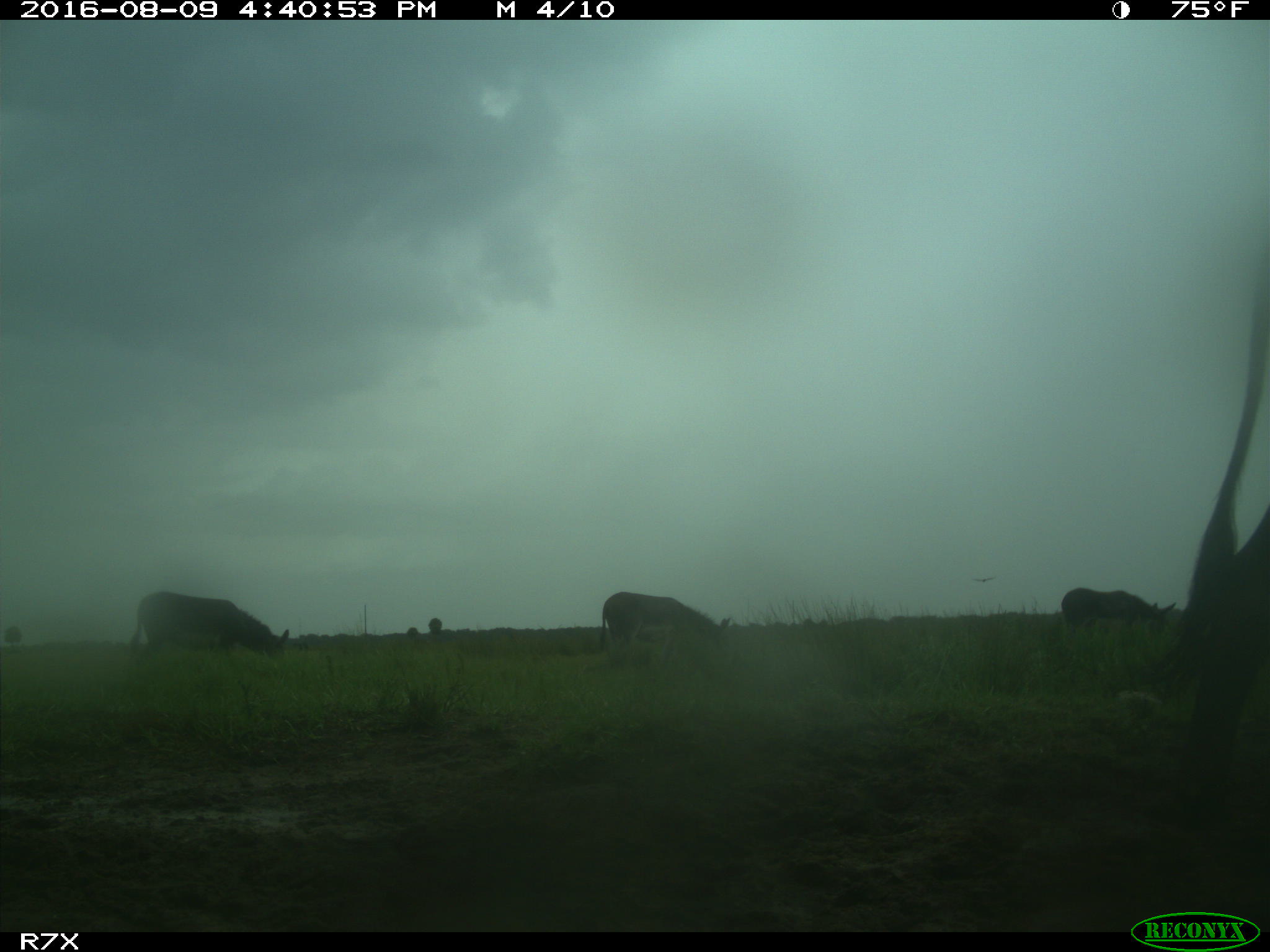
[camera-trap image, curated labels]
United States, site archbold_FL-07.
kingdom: Animalia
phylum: Chordata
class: Mammalia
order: Artiodactyla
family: Bovidae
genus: Bos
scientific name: Bos taurus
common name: domestic cow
Bos taurus (domestic cow).